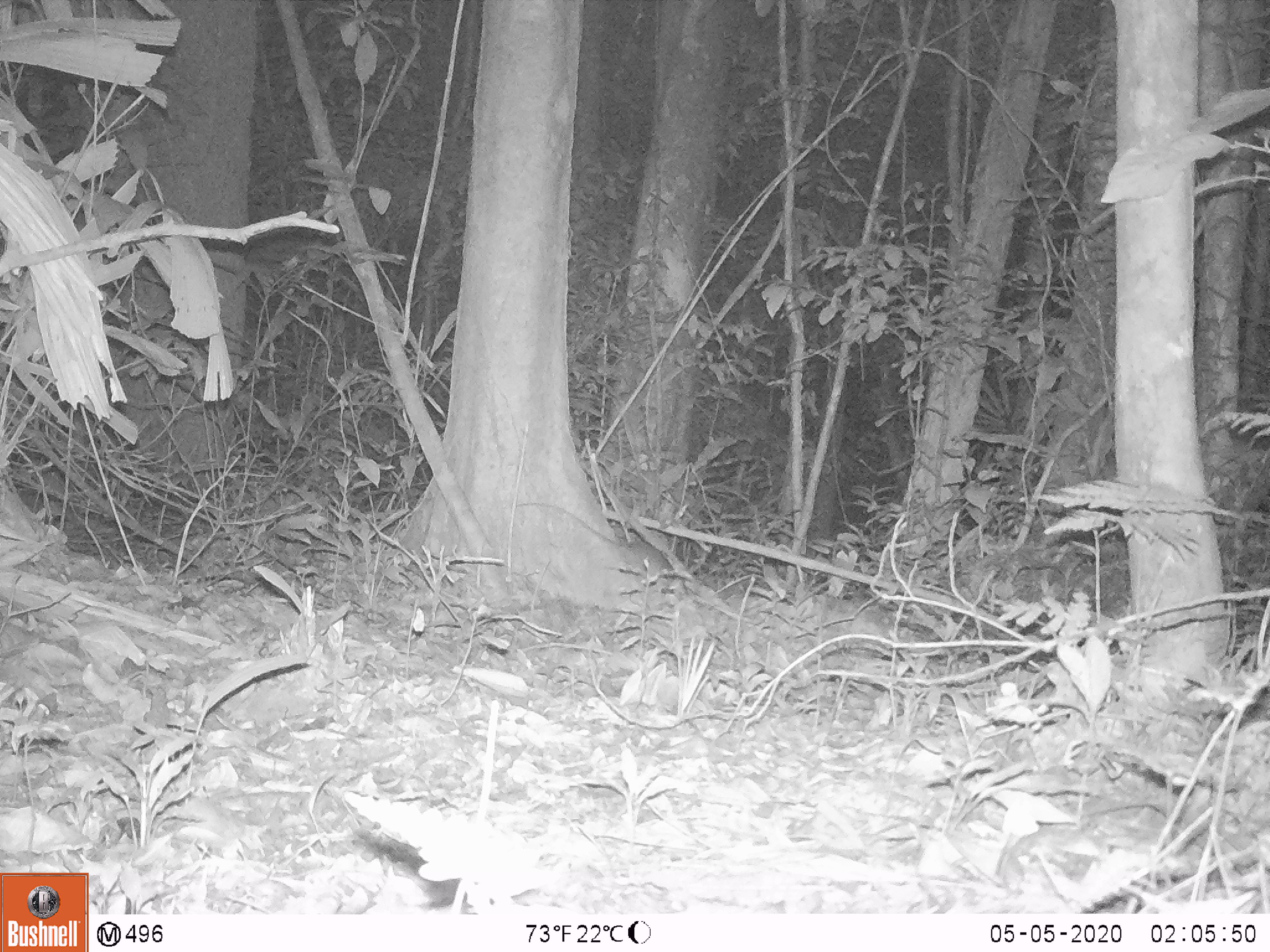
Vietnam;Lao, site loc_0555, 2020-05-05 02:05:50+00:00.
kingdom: Animalia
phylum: Chordata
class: Mammalia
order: Rodentia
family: Muridae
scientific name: Muridae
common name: old-world mice and rats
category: unidentified murid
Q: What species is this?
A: Unidentified murid (old-world mice and rats) (Muridae).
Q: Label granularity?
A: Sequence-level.